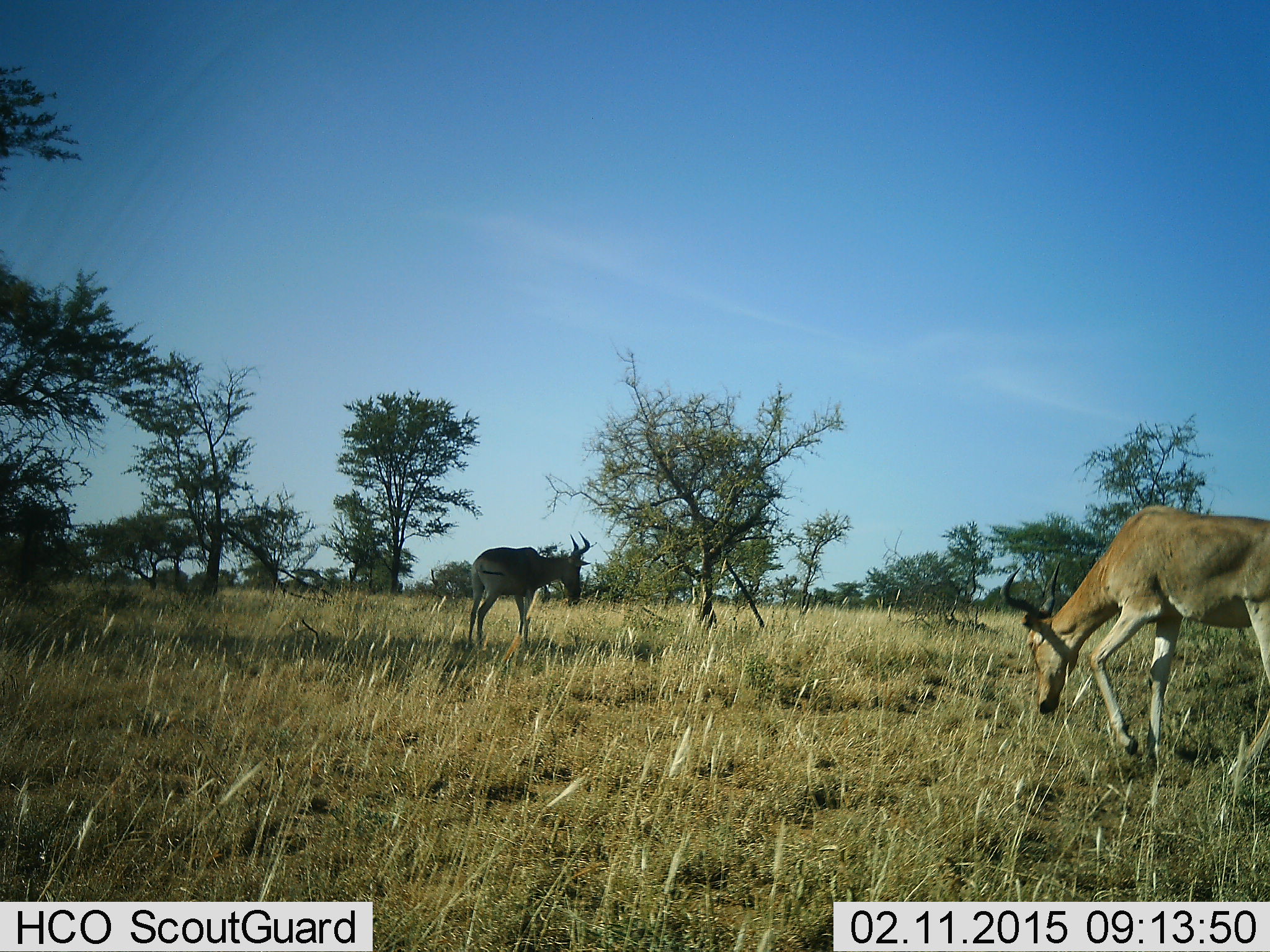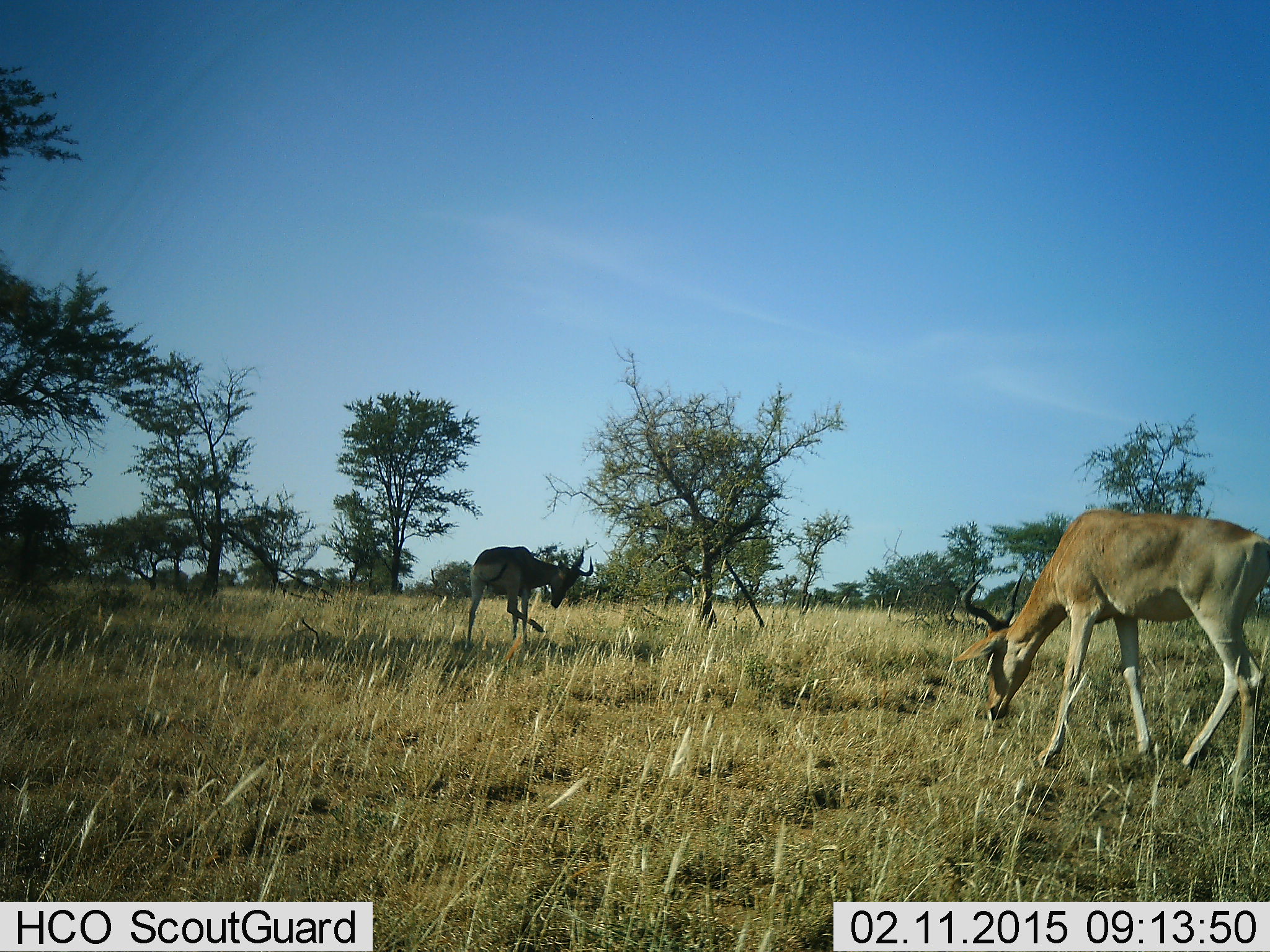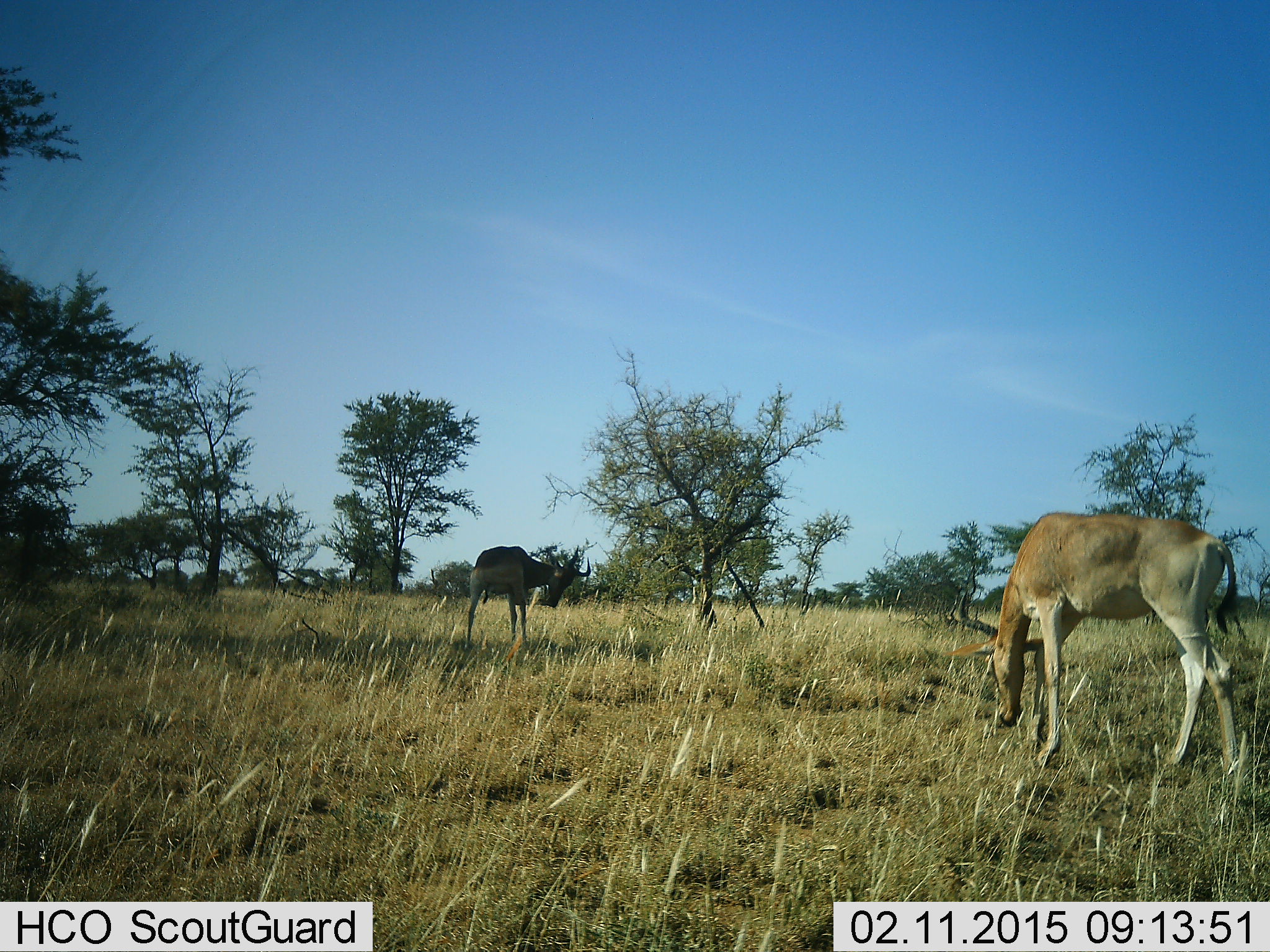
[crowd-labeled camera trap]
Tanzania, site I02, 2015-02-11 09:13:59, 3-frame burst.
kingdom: Animalia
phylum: Chordata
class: Mammalia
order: Artiodactyla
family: Bovidae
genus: Alcelaphus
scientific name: Alcelaphus buselaphus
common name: hartebeest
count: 2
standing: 60%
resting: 0%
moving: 30%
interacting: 0%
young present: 0%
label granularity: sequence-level